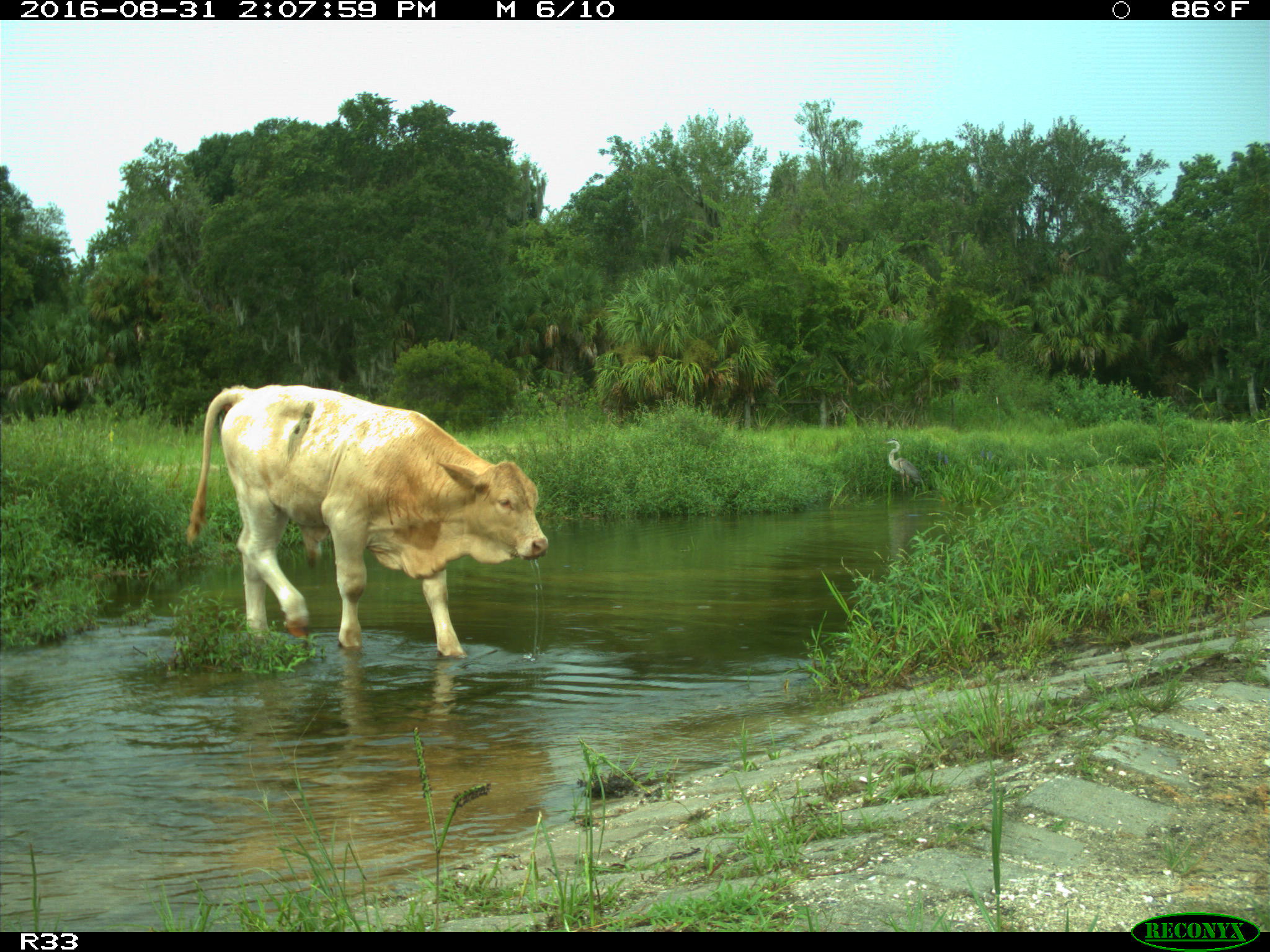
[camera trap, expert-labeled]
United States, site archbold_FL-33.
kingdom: Animalia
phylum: Chordata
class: Mammalia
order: Artiodactyla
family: Bovidae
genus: Bos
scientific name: Bos taurus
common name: domestic cow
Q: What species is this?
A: Bos taurus (domestic cow).